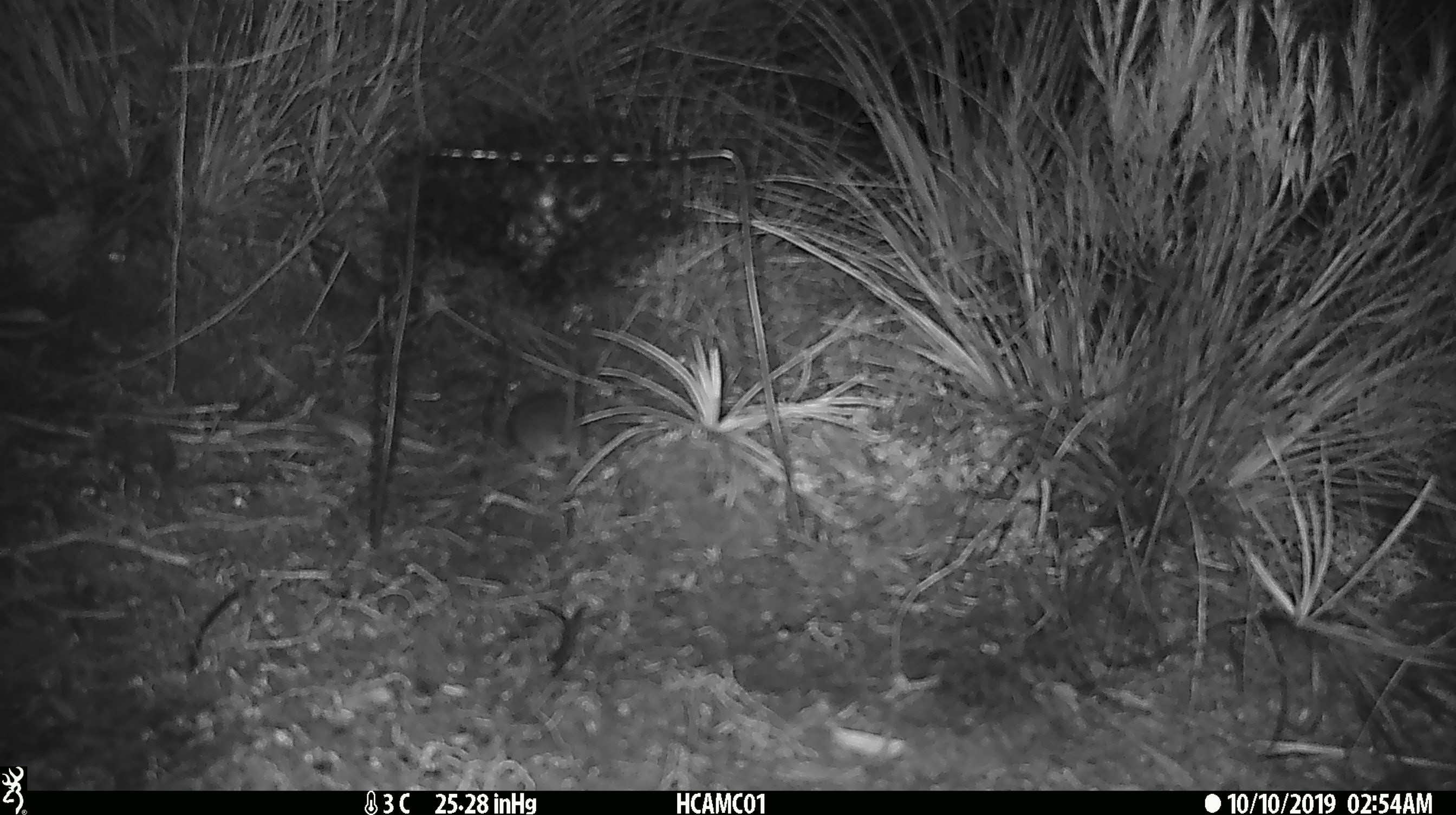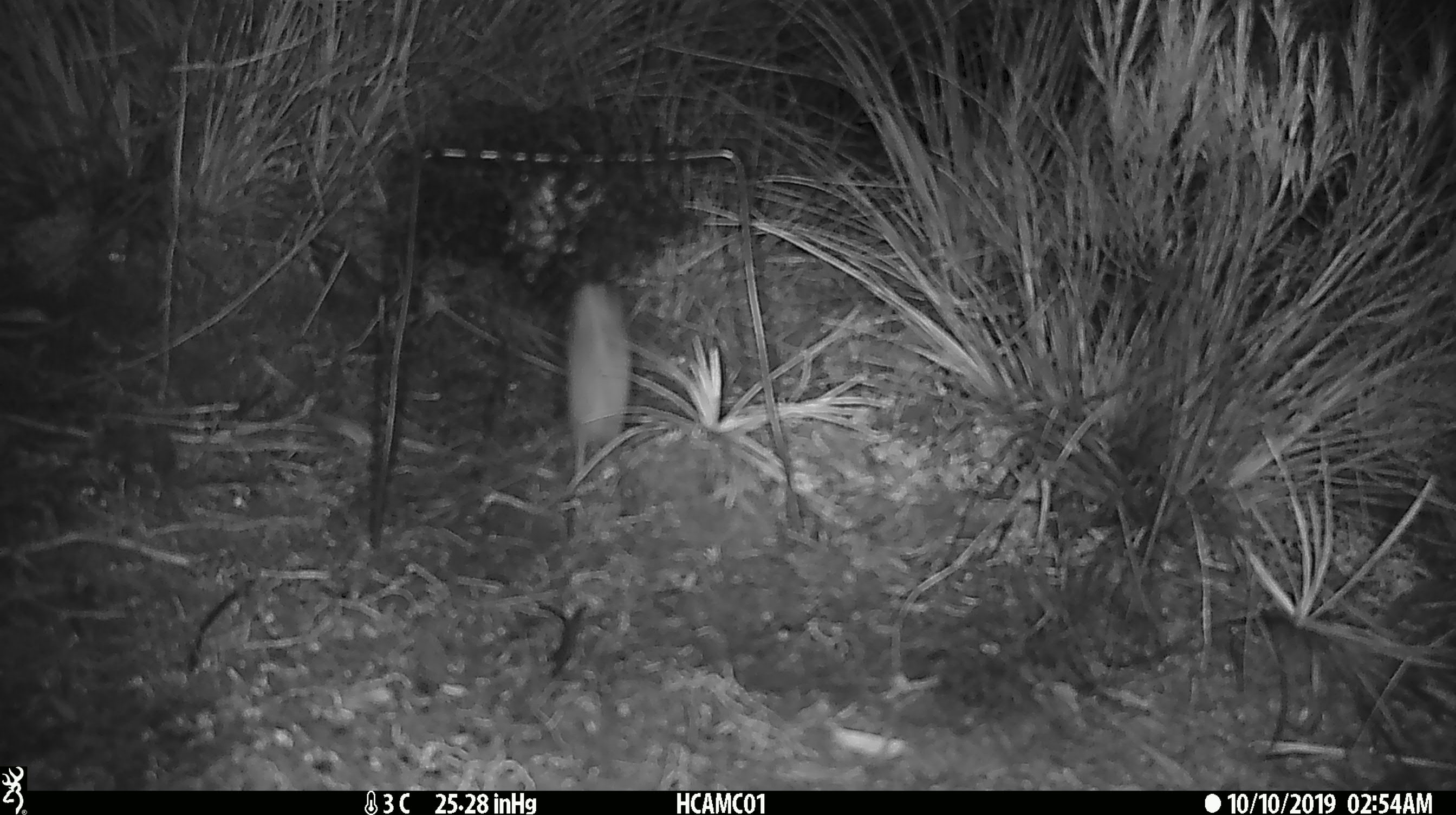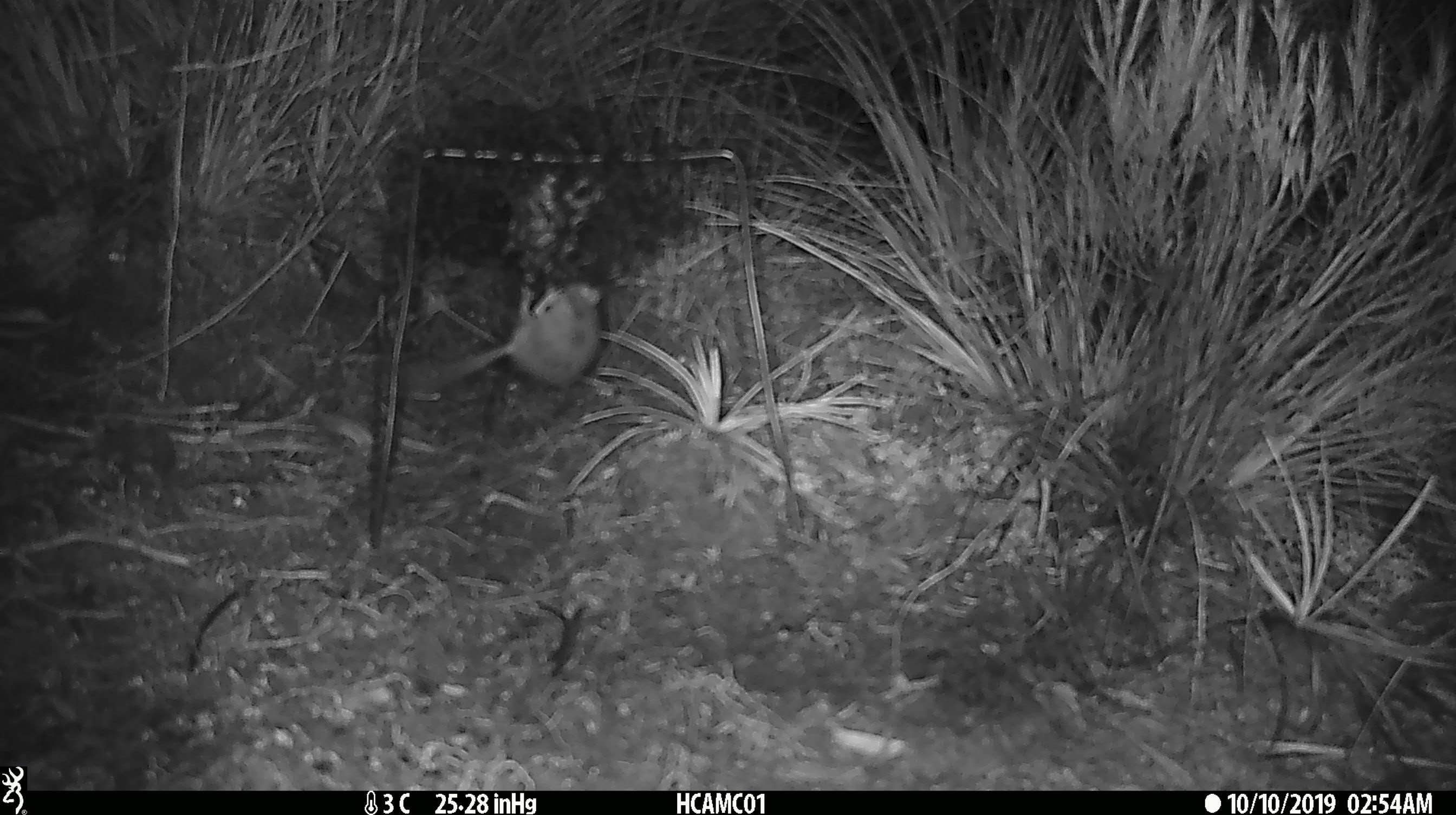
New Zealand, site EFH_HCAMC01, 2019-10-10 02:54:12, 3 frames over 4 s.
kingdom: Animalia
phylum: Chordata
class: Mammalia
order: Rodentia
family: Muridae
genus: Mus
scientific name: Mus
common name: mouse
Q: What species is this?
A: Mouse (Mus).